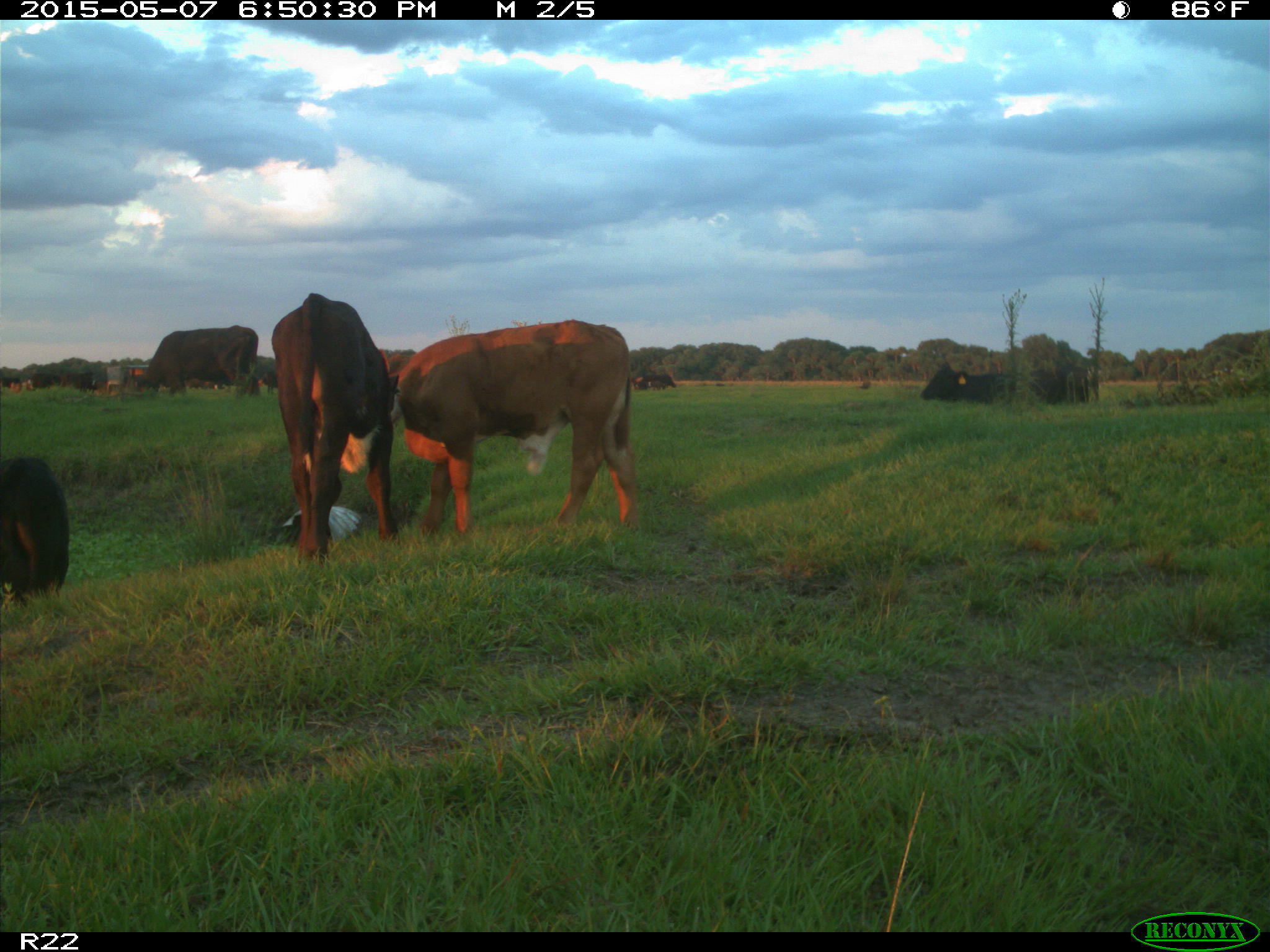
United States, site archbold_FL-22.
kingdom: Animalia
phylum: Chordata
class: Mammalia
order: Artiodactyla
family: Bovidae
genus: Bos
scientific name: Bos taurus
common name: domestic cow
Bos taurus (domestic cow).